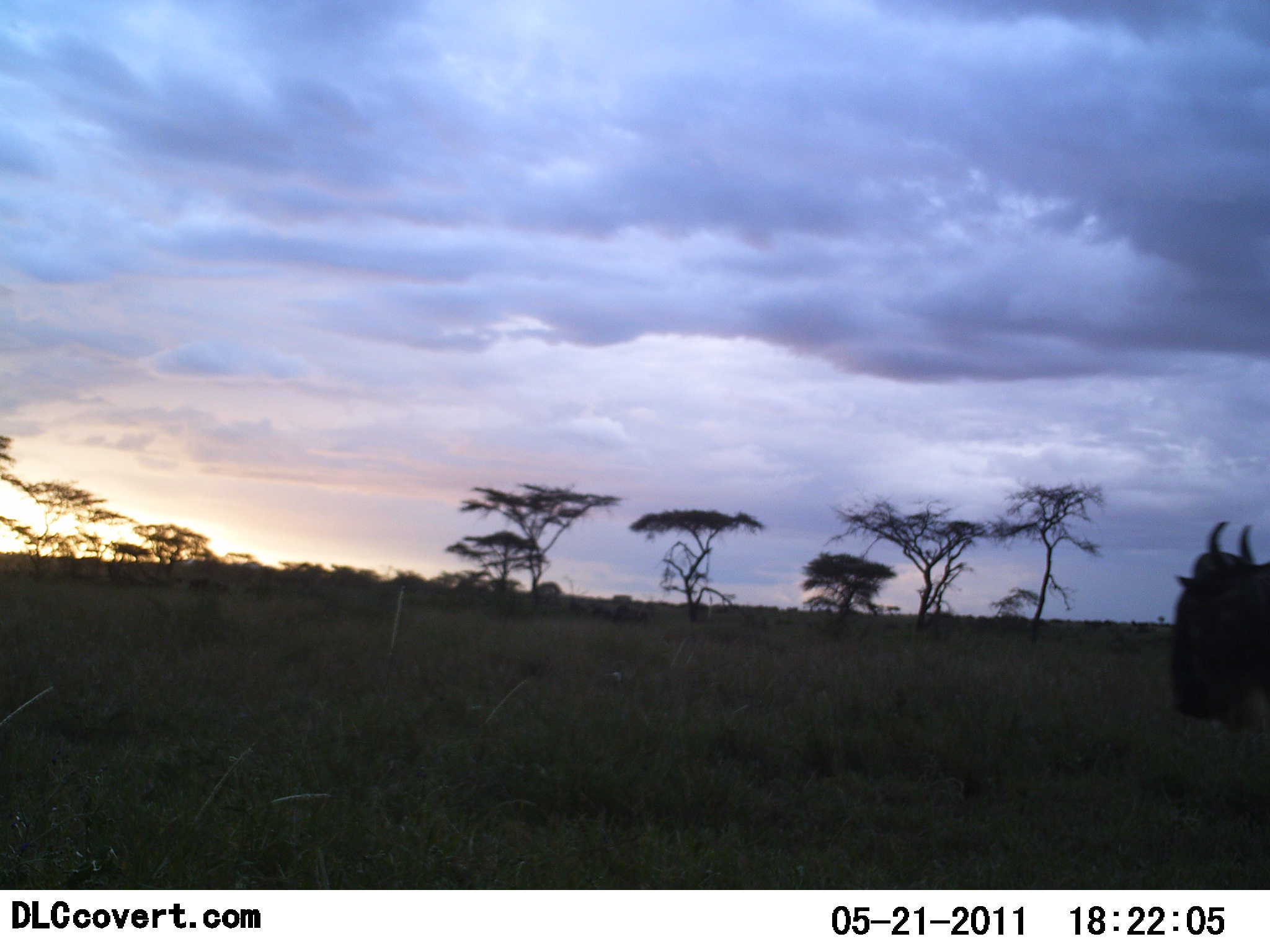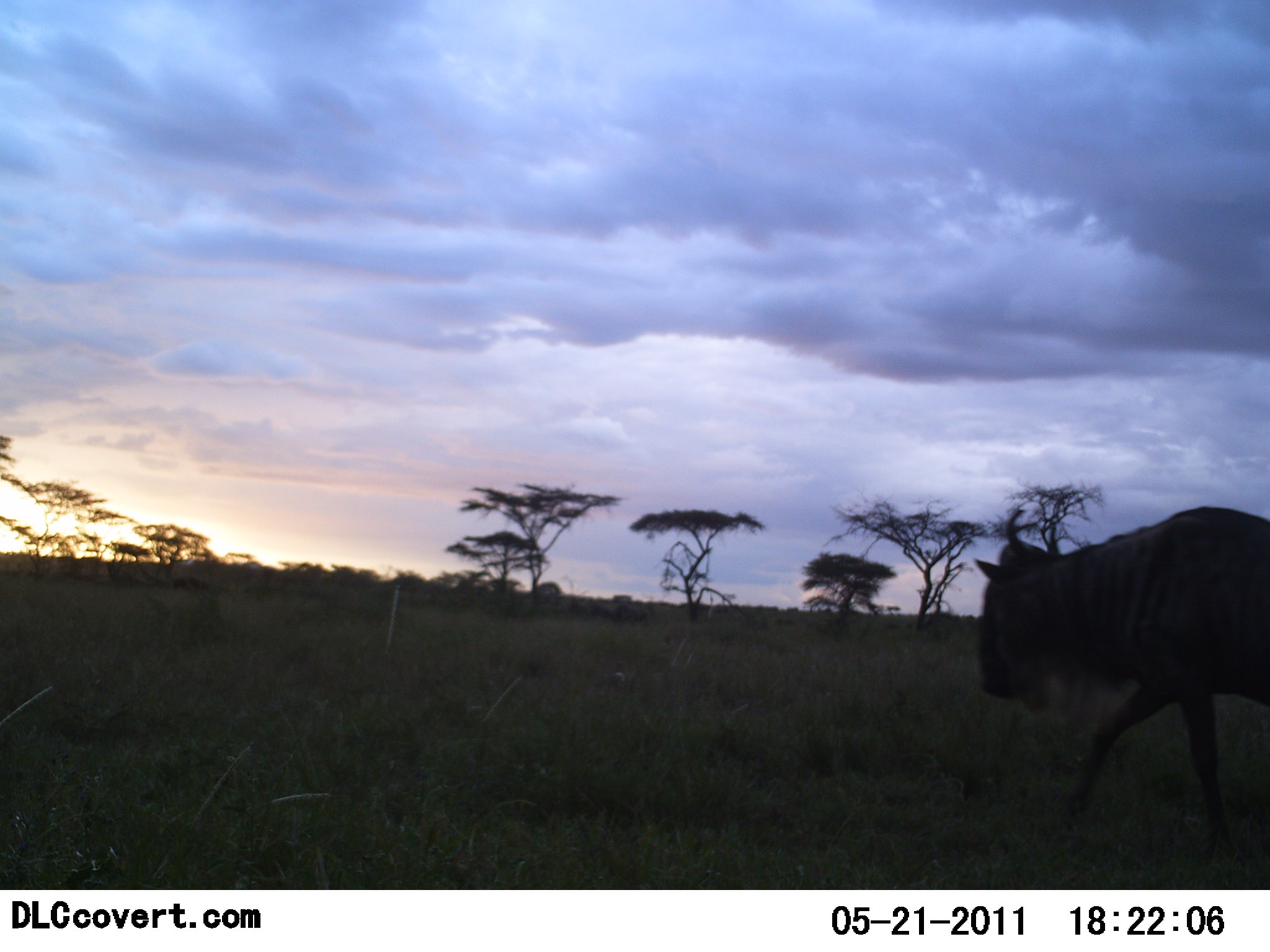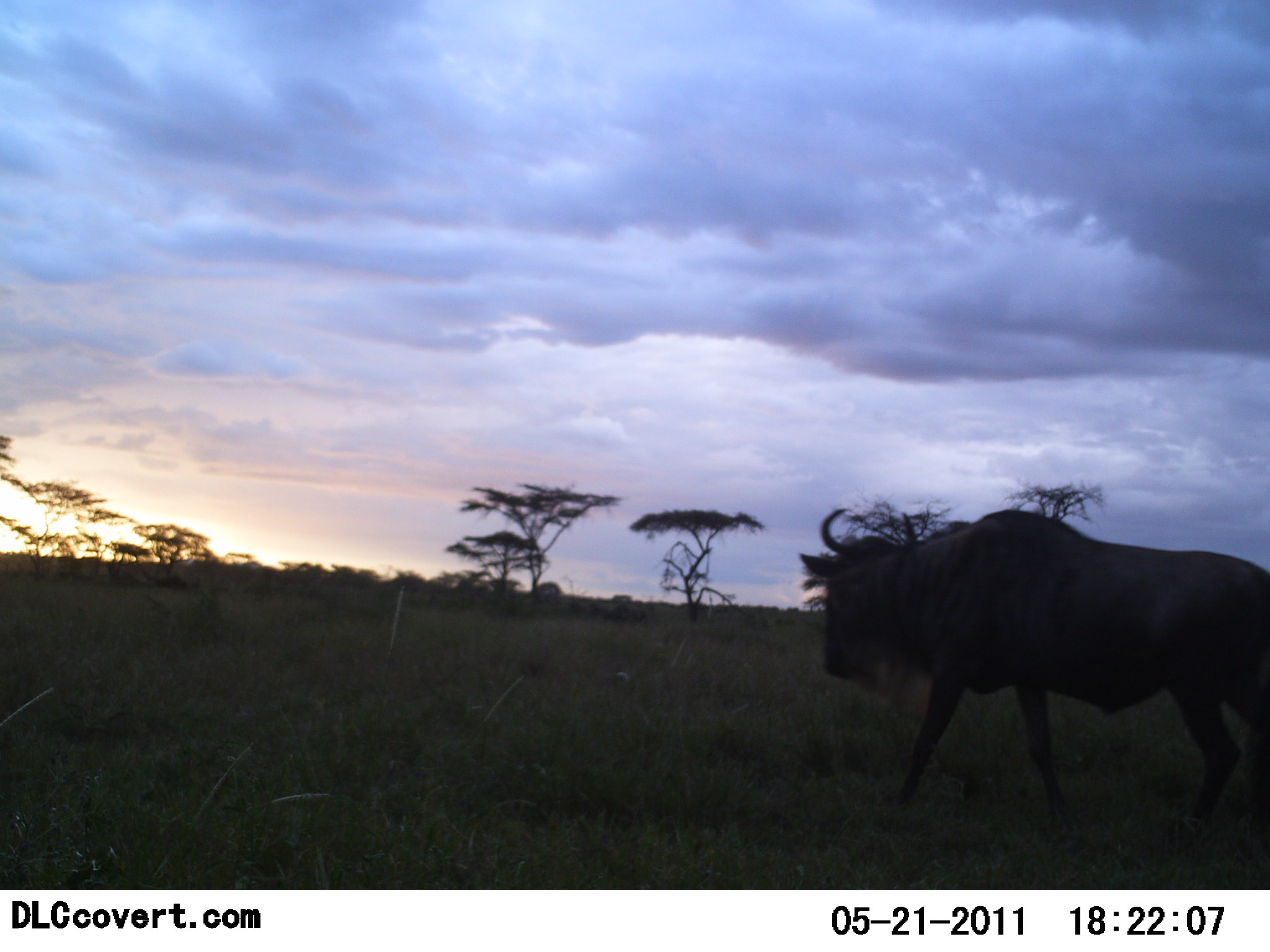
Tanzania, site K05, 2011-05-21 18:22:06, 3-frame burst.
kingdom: Animalia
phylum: Chordata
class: Mammalia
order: Artiodactyla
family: Bovidae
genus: Connochaetes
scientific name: Connochaetes taurinus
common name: blue wildebeest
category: wildebeest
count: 1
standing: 0%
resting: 0%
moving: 100%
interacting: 0%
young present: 0%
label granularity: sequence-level